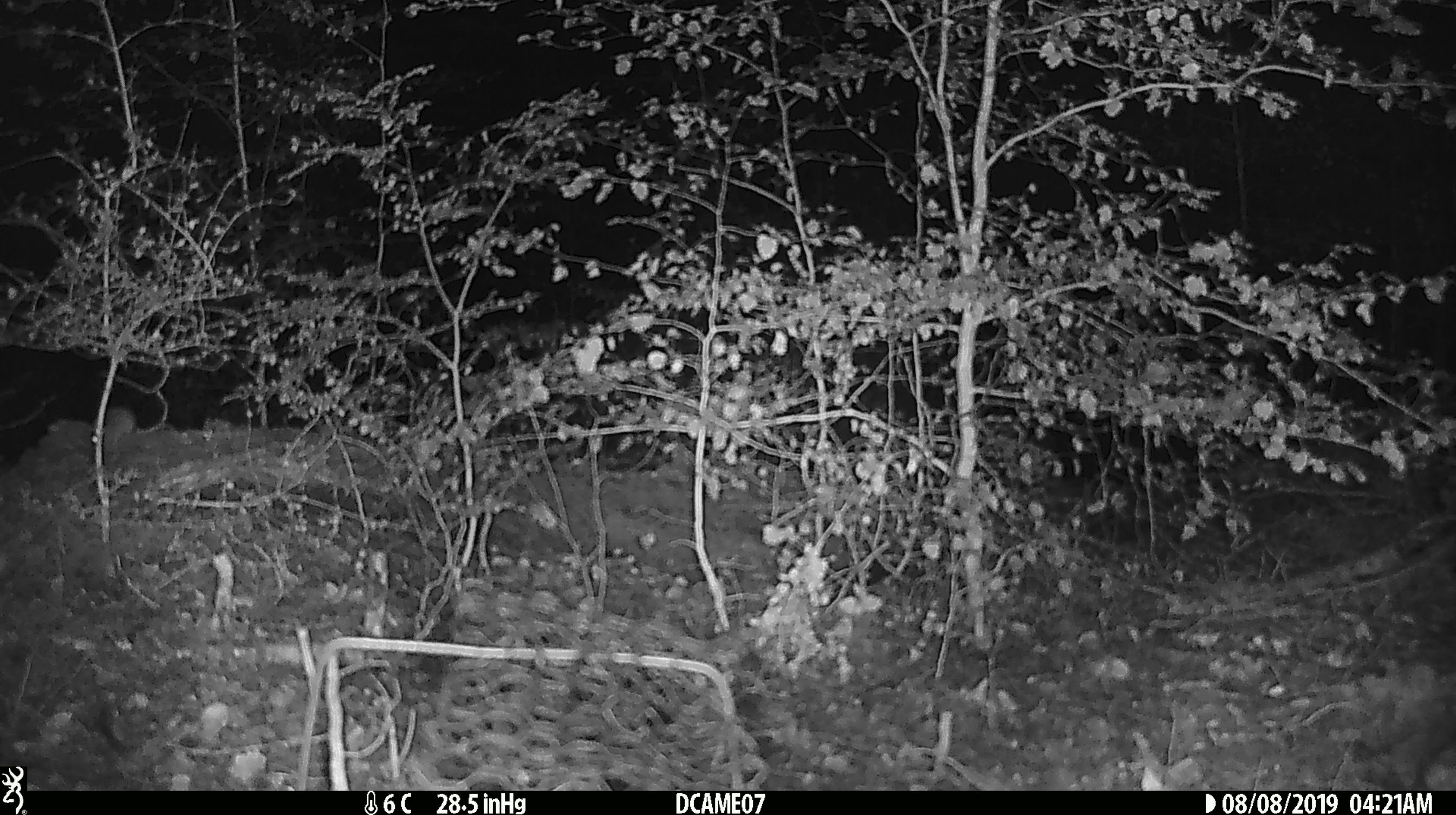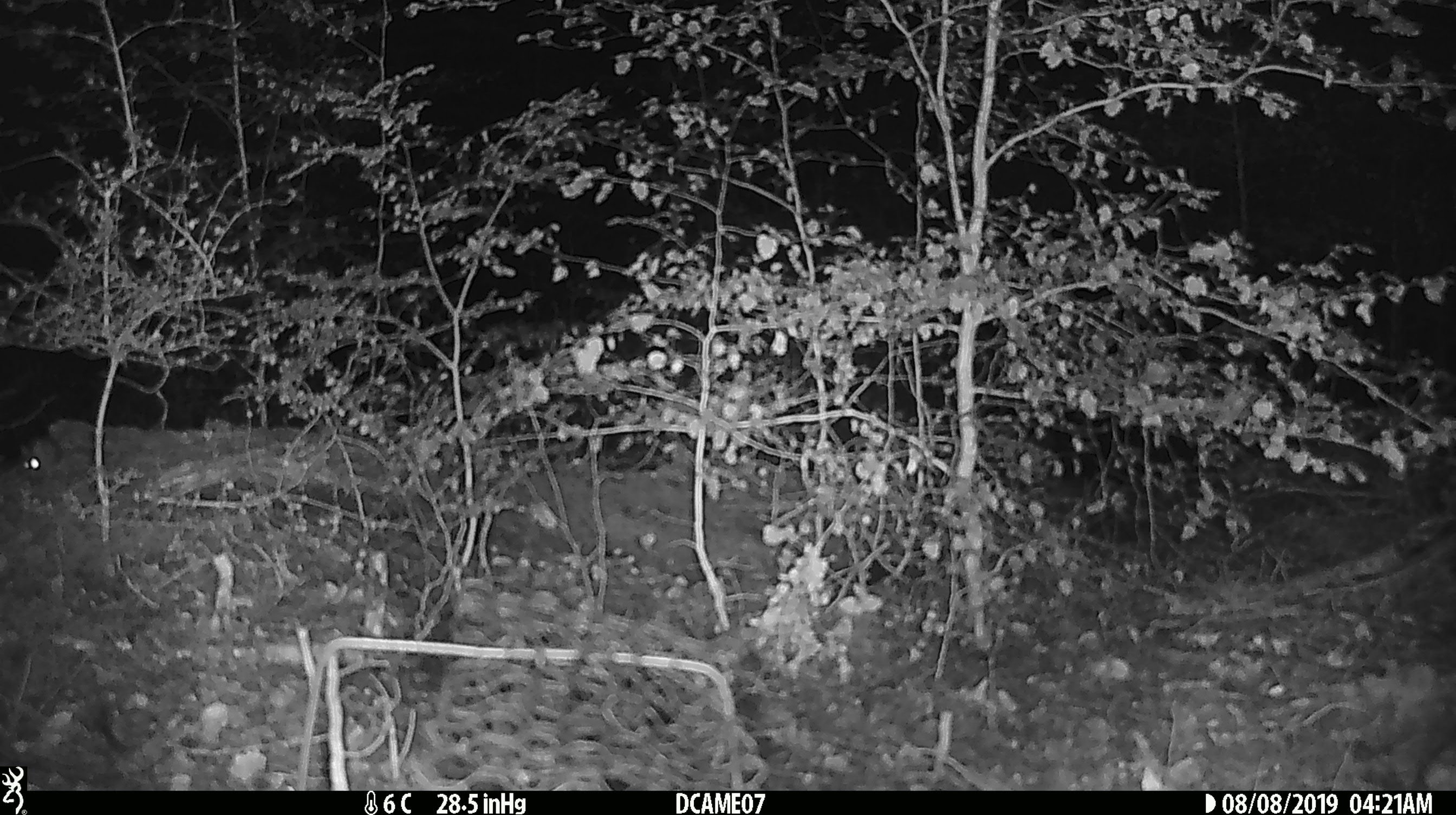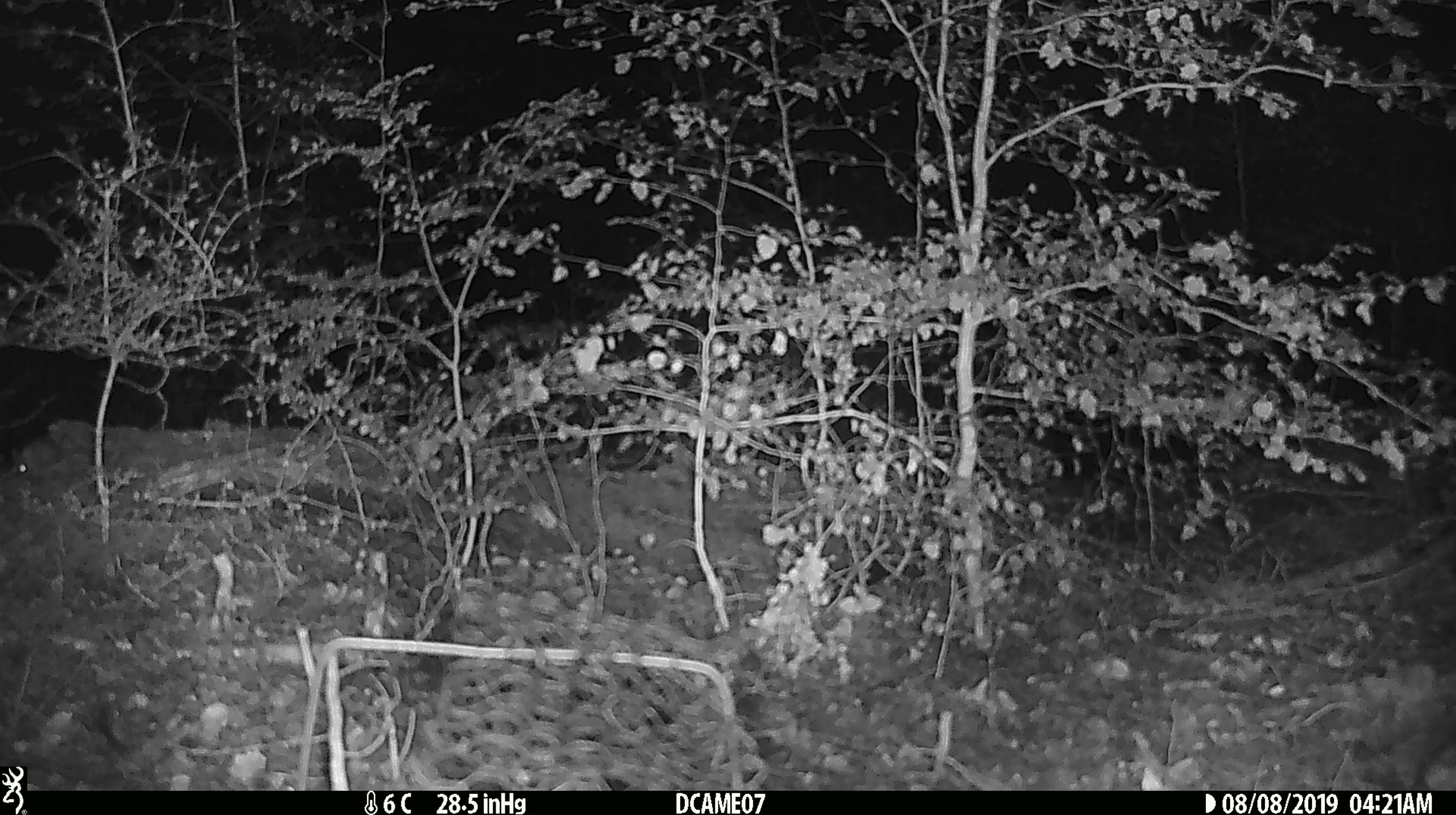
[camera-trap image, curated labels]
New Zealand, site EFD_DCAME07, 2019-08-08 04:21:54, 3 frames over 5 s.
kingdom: Animalia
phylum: Chordata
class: Mammalia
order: Rodentia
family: Muridae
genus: Mus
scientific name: Mus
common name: mouse